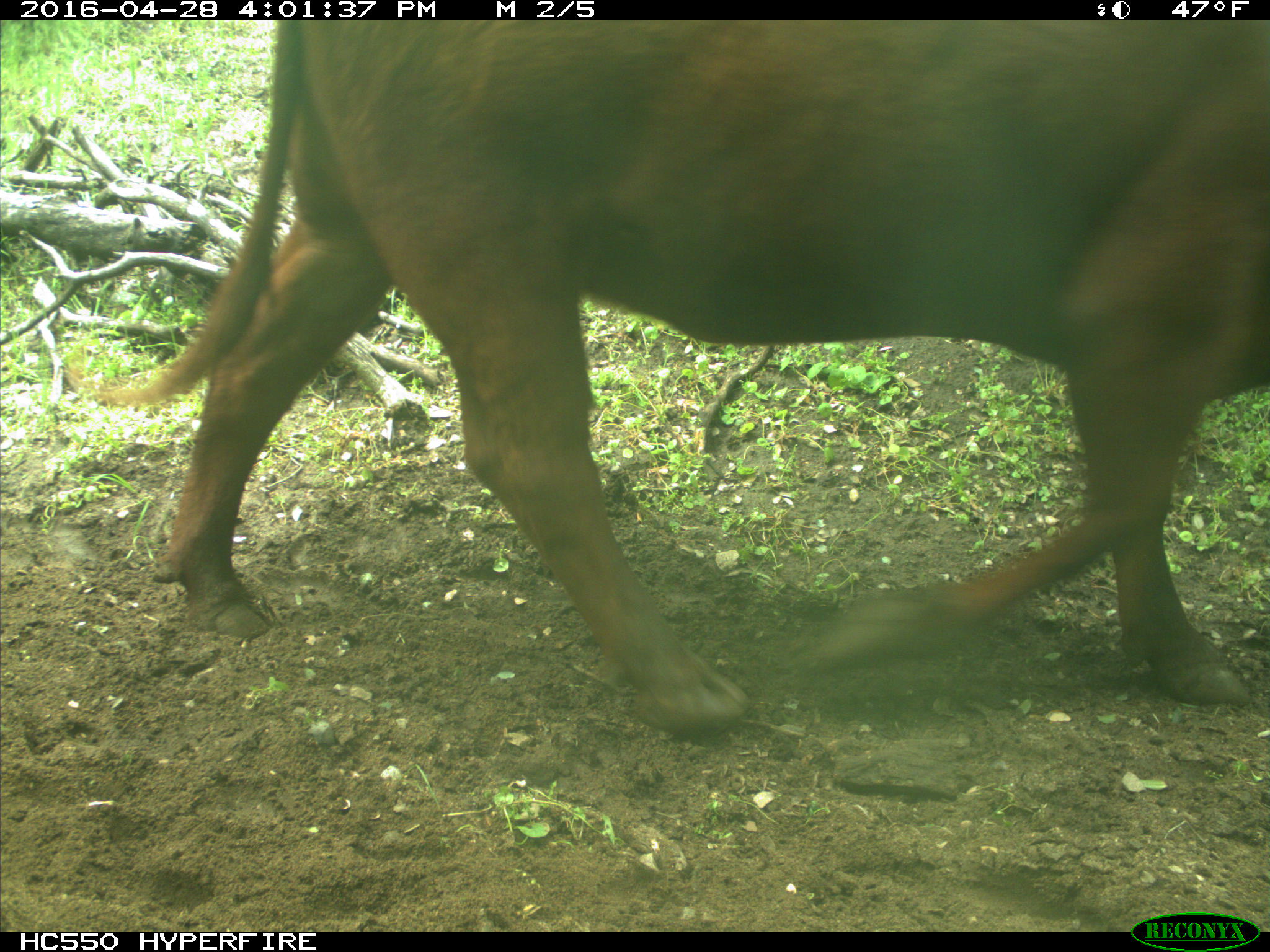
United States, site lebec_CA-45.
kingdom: Animalia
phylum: Chordata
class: Mammalia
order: Artiodactyla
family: Bovidae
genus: Bos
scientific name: Bos taurus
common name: domestic cow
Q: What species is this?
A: Bos taurus (domestic cow).